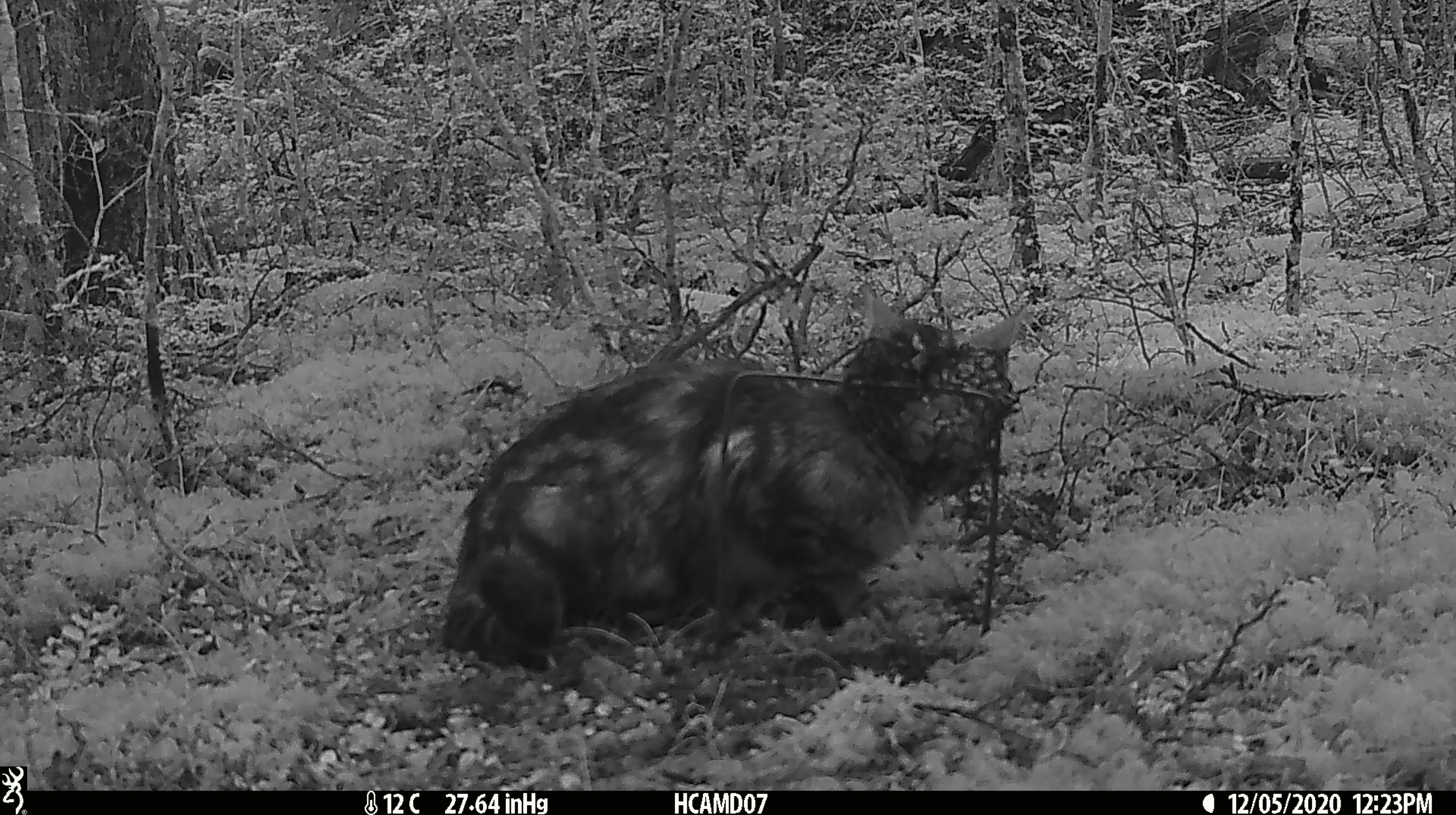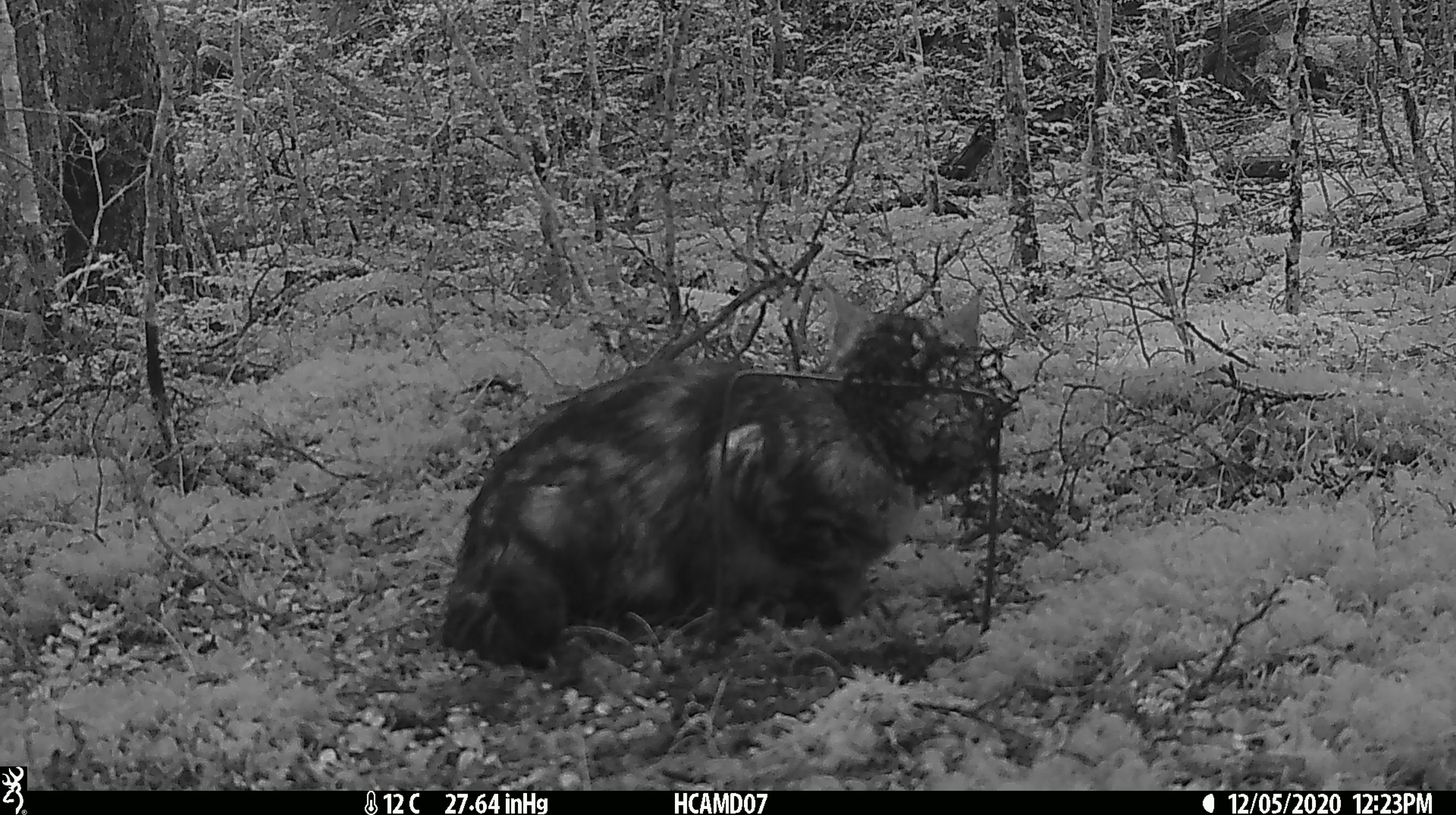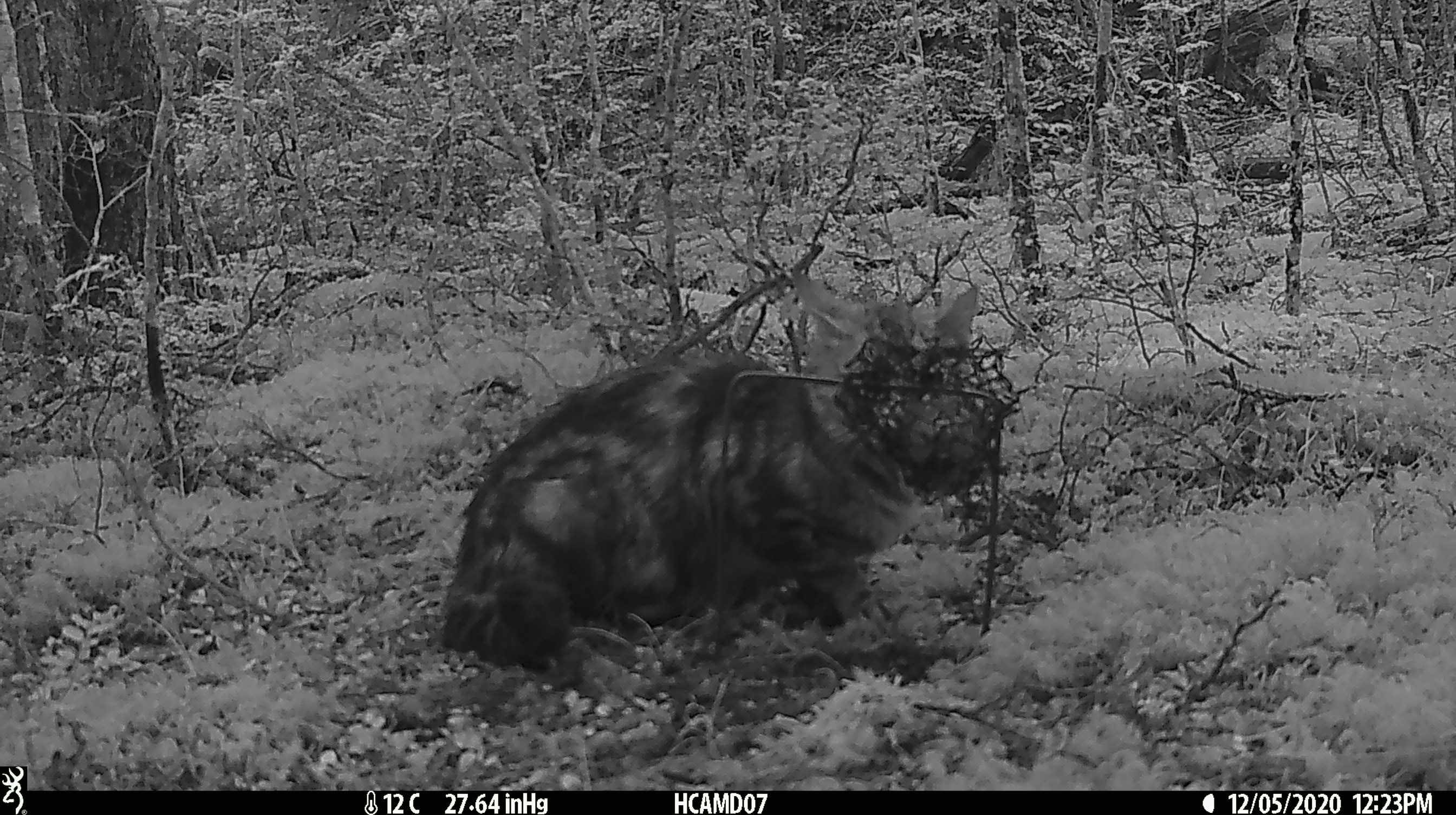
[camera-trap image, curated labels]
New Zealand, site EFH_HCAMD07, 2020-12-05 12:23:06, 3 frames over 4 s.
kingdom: Animalia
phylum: Chordata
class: Mammalia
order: Carnivora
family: Felidae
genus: Felis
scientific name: Felis catus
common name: domestic cat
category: cat